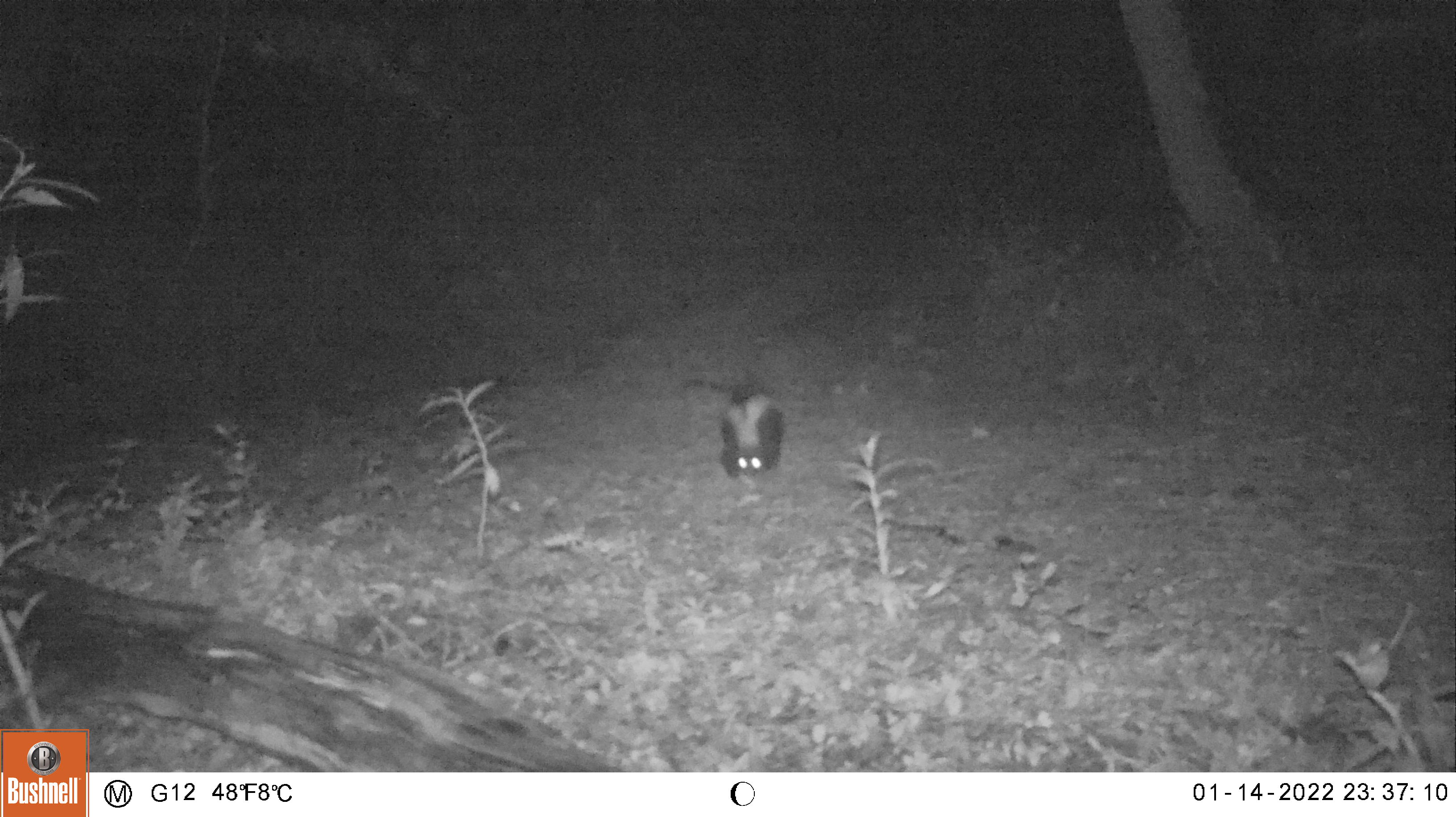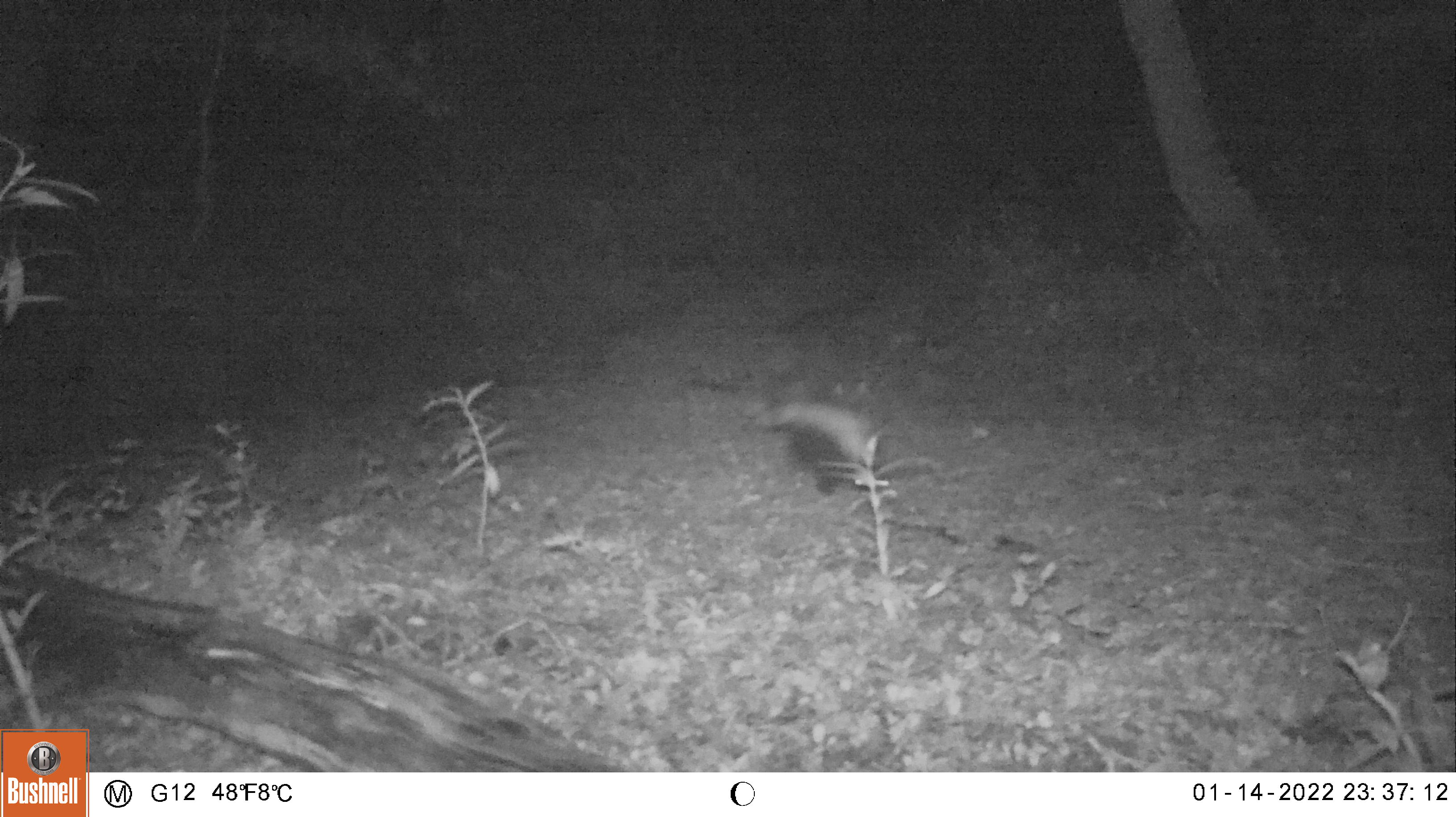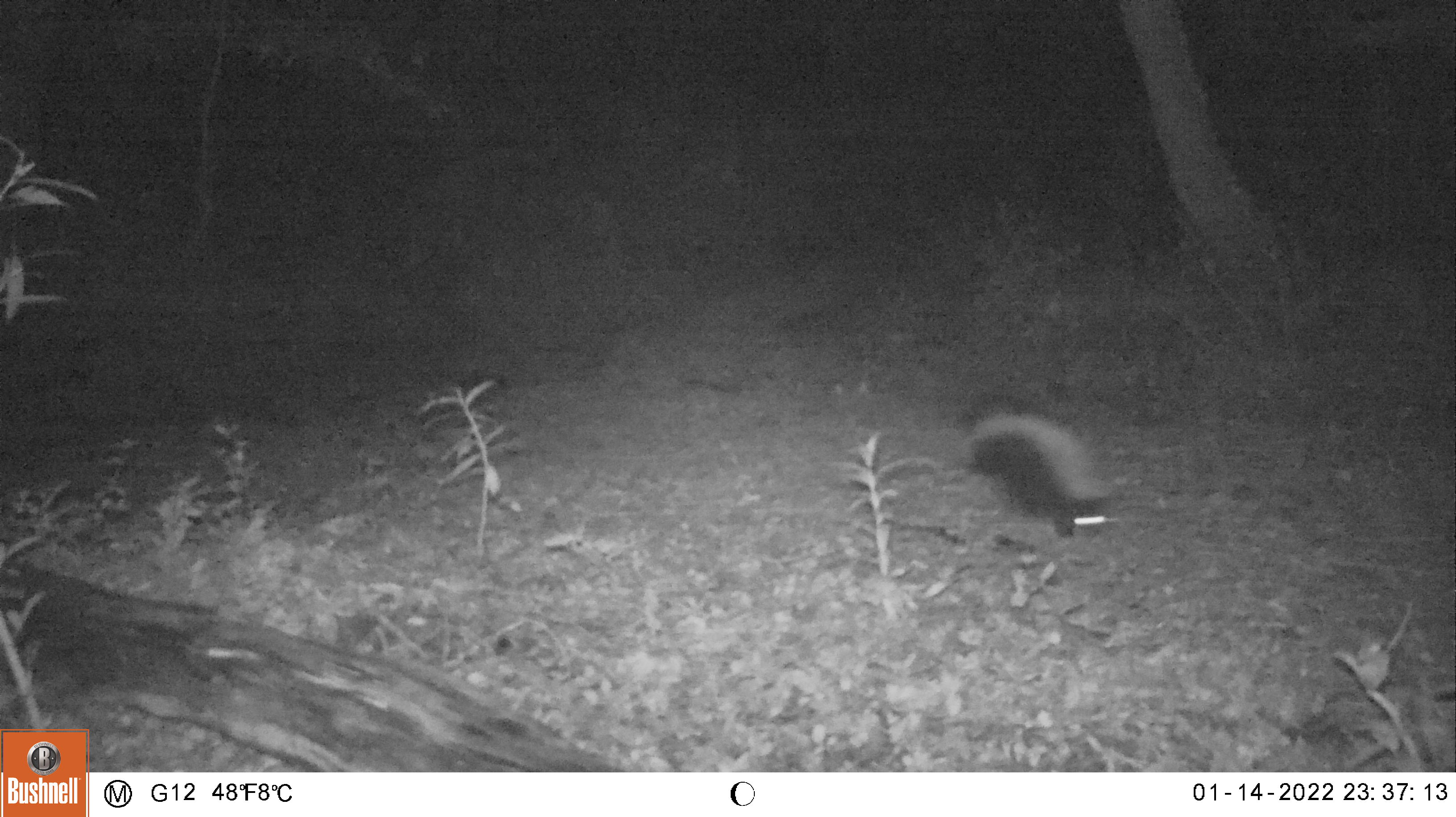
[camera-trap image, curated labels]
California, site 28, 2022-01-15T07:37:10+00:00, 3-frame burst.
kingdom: Animalia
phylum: Chordata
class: Mammalia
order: Carnivora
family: Mephitidae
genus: Mephitis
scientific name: Mephitis mephitis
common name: striped skunk